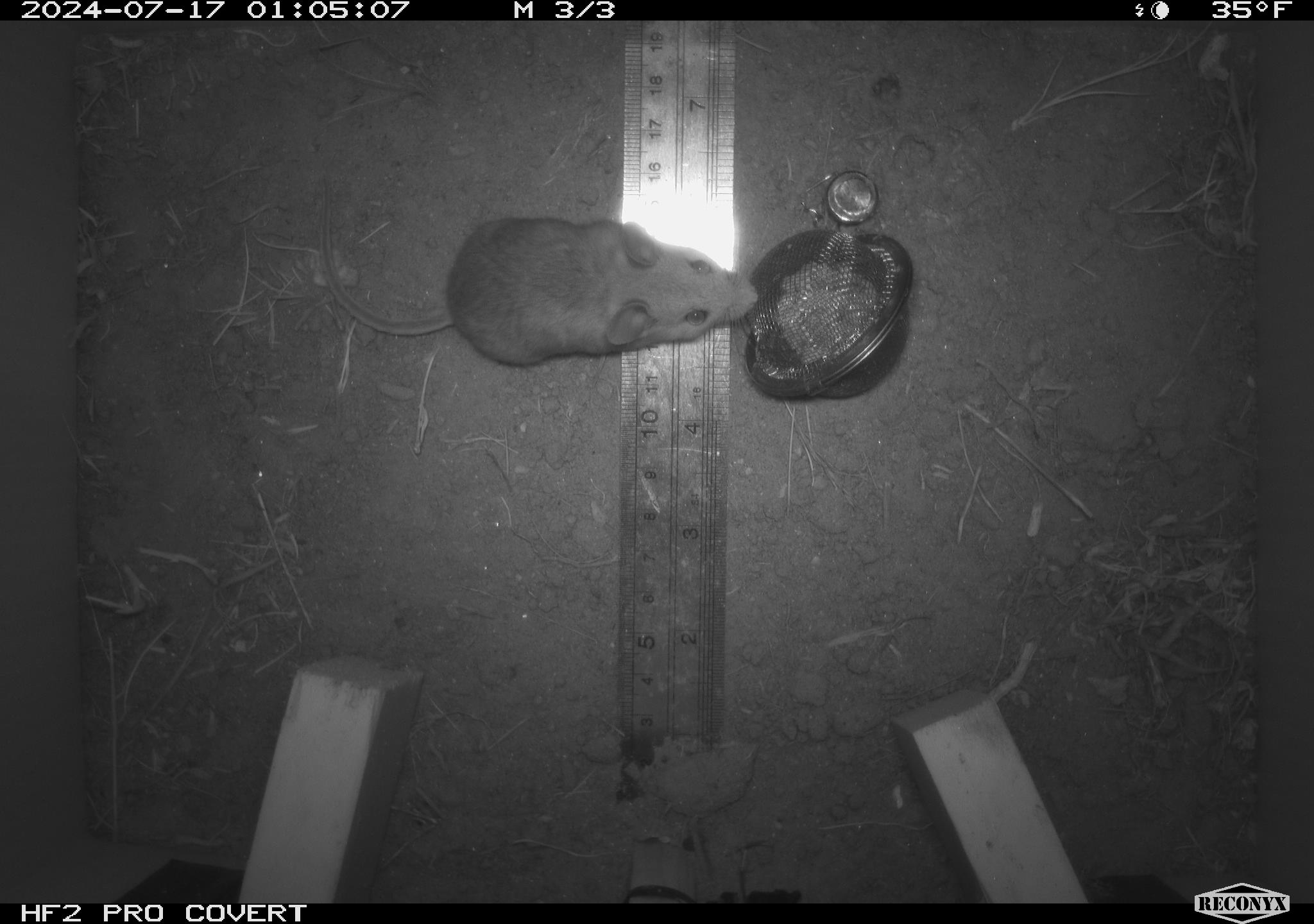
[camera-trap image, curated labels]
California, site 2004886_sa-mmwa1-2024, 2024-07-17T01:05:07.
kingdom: Animalia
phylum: Chordata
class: Mammalia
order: Rodentia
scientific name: Rodentia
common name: mouse species